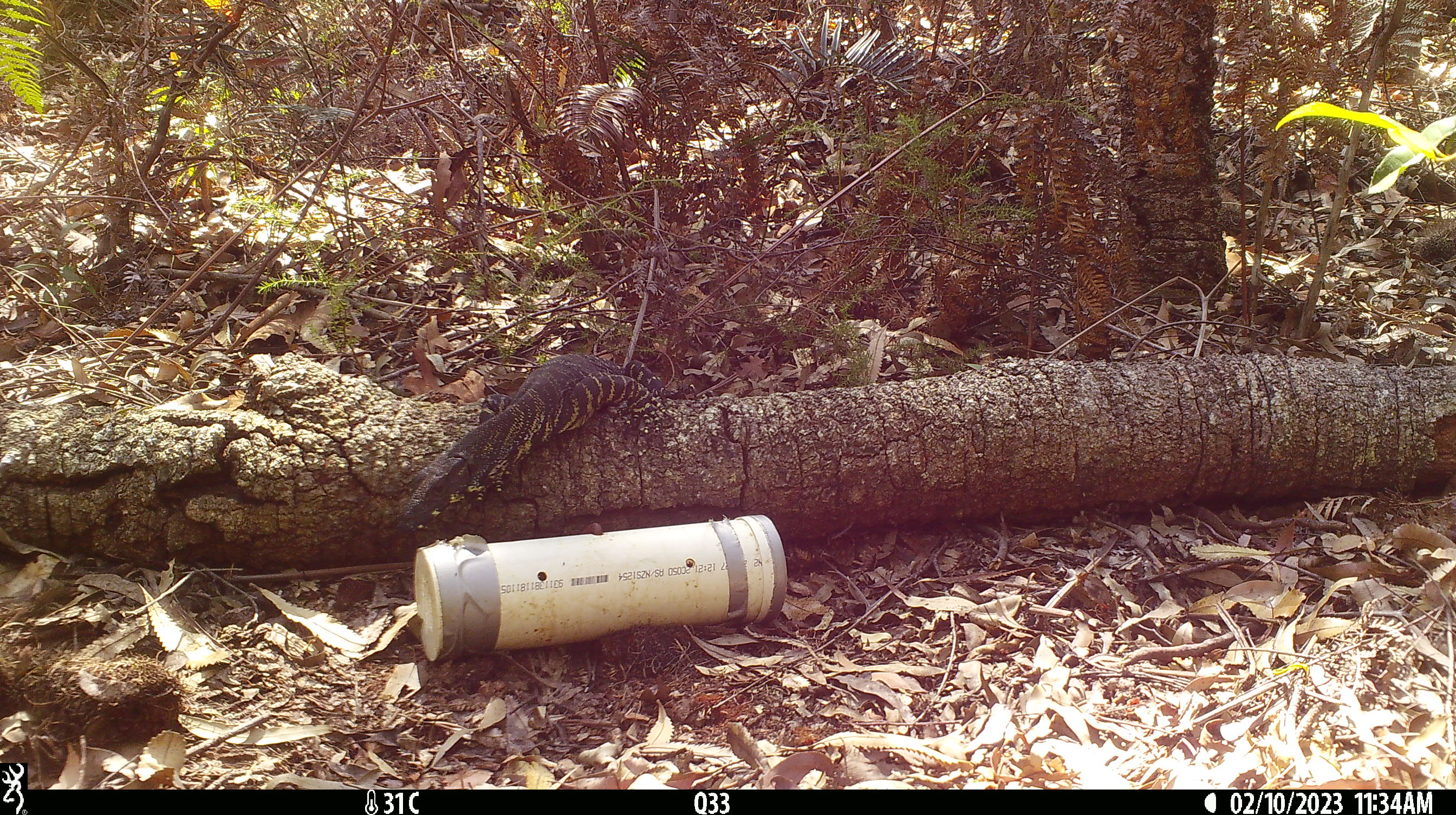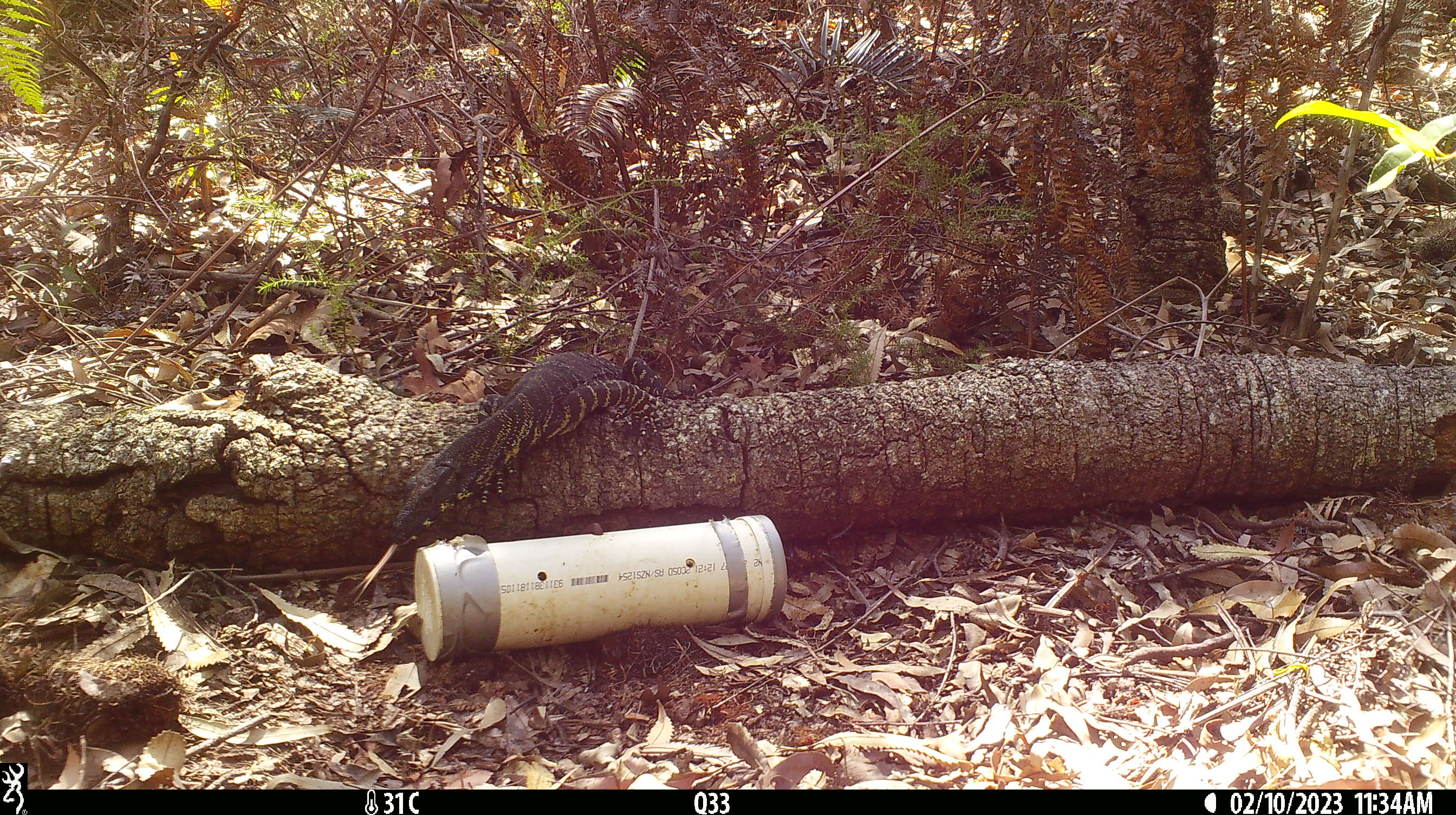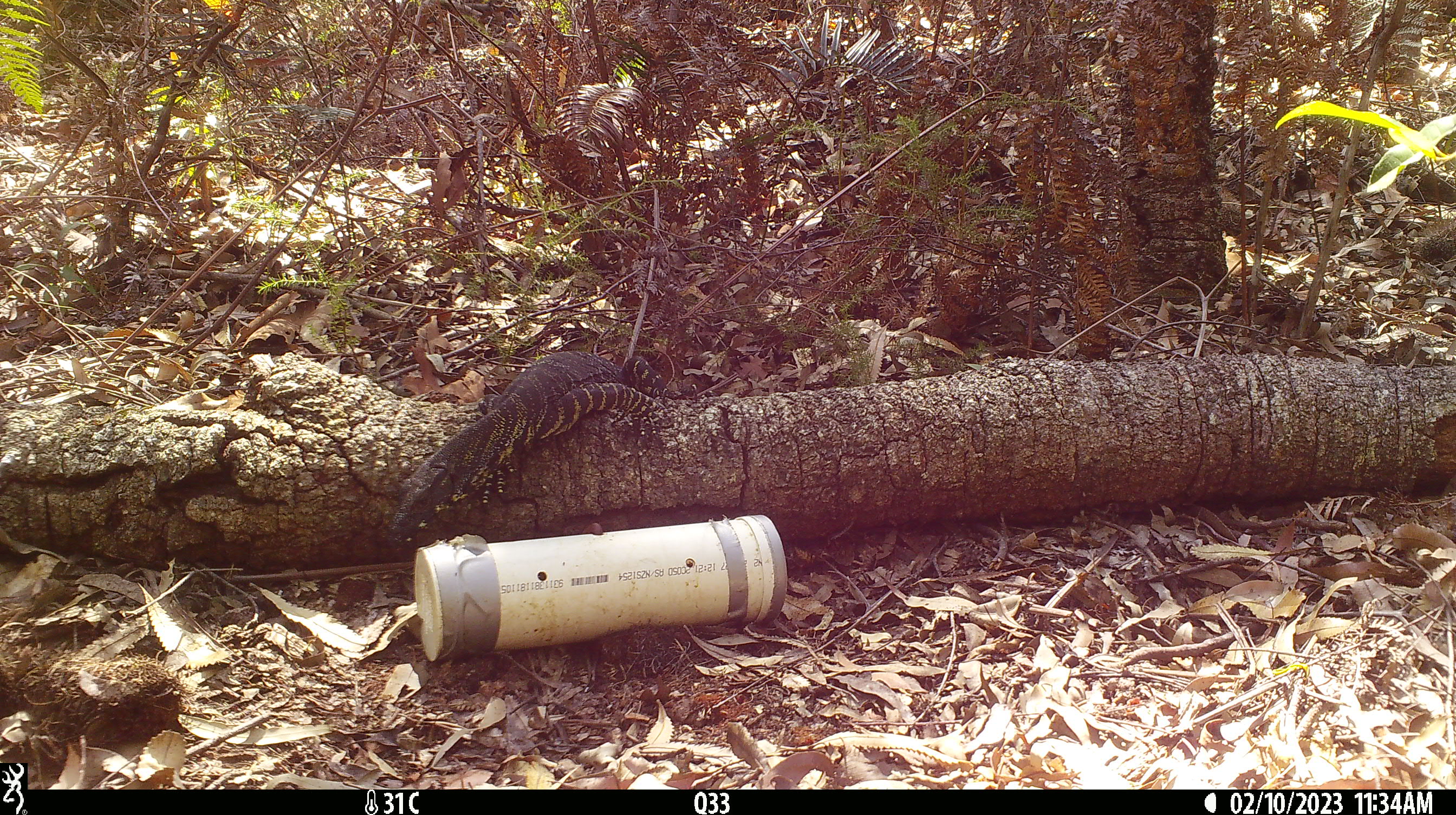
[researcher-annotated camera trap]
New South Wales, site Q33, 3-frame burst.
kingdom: Animalia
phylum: Chordata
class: Reptilia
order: Squamata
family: Varanidae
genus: Varanus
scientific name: Varanus varius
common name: lace monitor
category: goanna